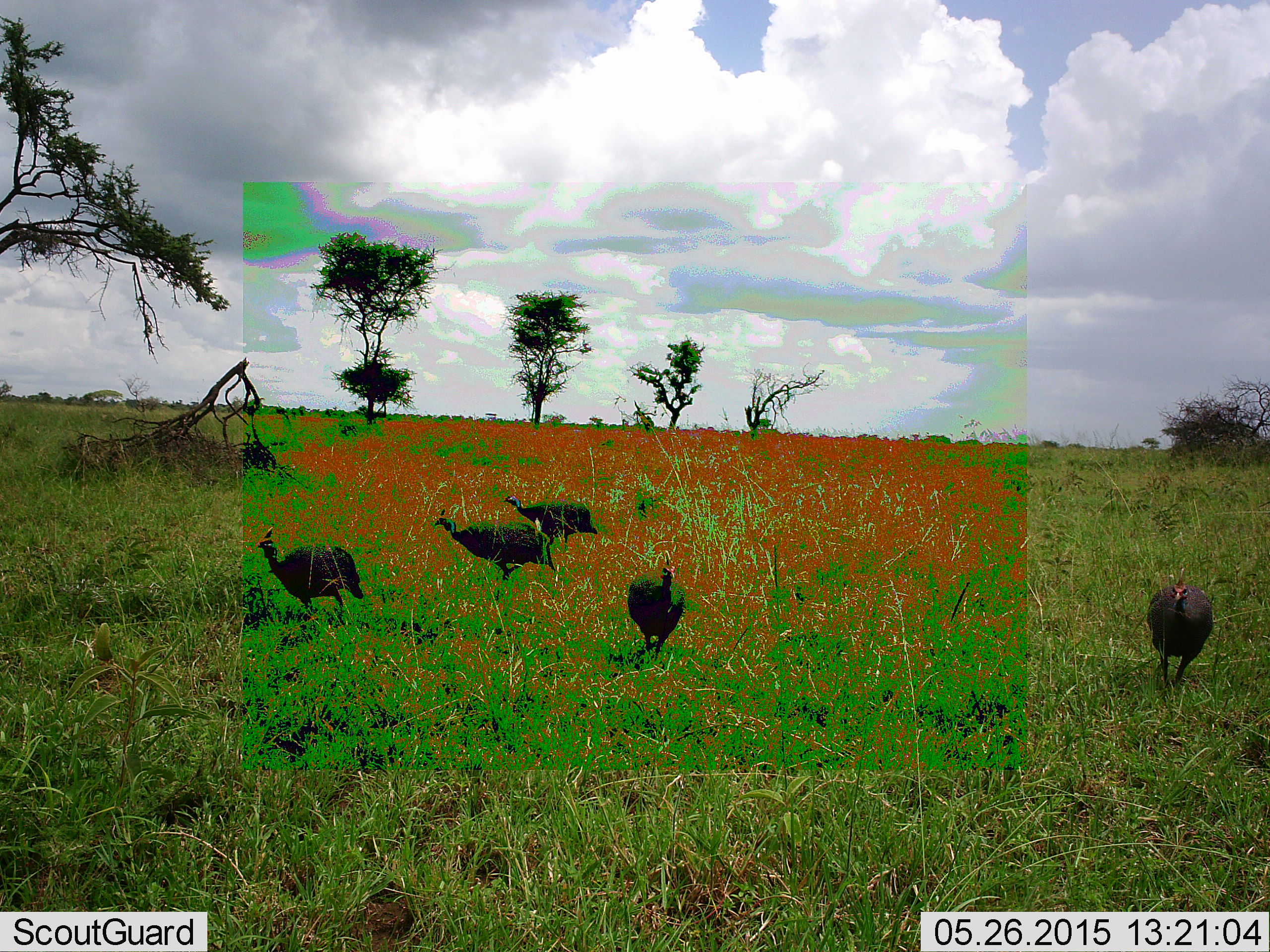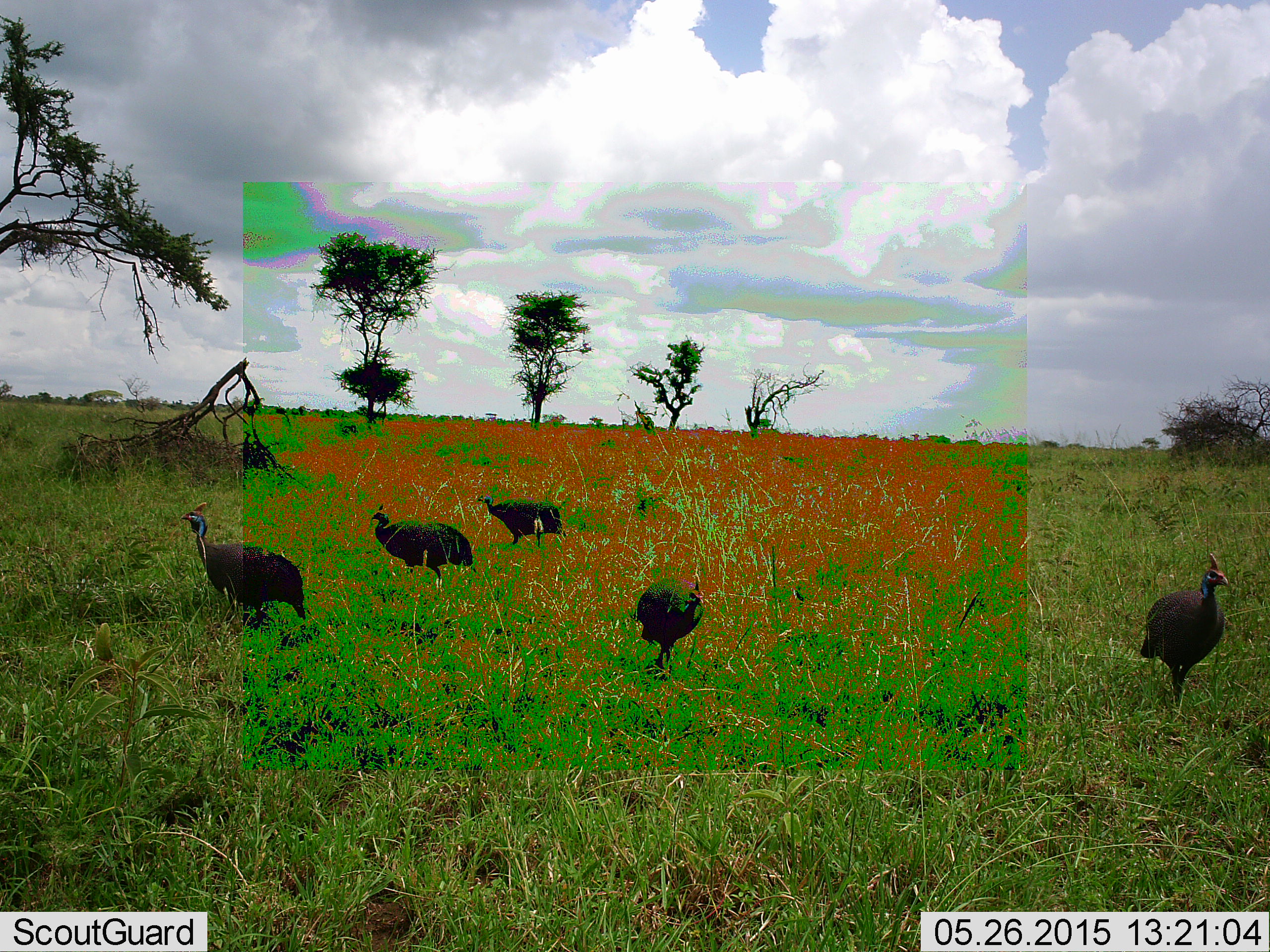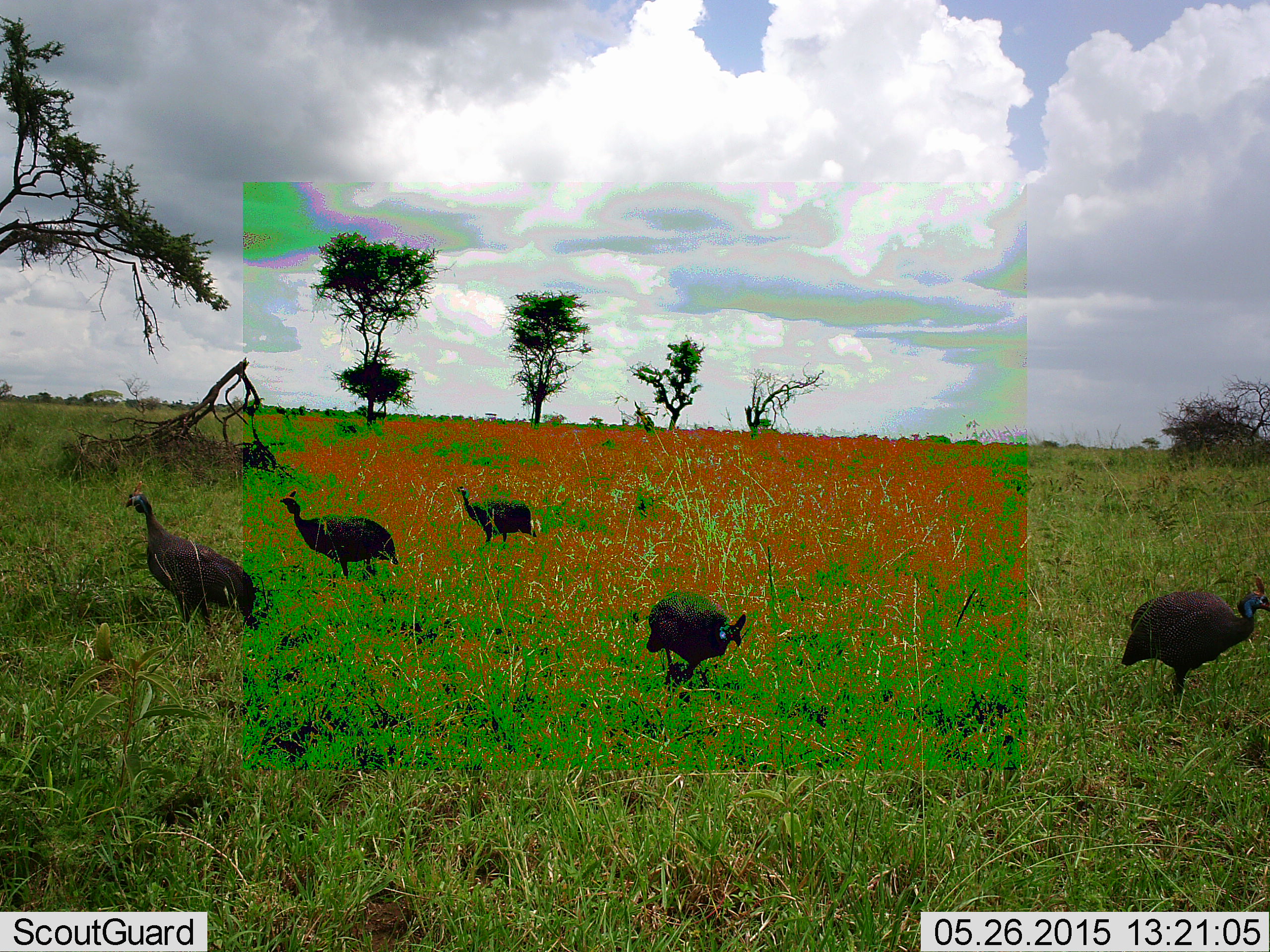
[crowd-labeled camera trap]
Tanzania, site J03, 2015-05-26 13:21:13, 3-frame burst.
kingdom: Animalia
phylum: Chordata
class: Aves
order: Galliformes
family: Numididae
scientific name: Numididae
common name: guinea fowl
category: guineafowl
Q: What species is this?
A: Guineafowl (guinea fowl) (Numididae).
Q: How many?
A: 5.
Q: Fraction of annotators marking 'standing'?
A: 20%.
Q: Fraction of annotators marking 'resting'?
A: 0%.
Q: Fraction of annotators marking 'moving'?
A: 100%.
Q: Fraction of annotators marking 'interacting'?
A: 0%.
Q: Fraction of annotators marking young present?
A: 0%.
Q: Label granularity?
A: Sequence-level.